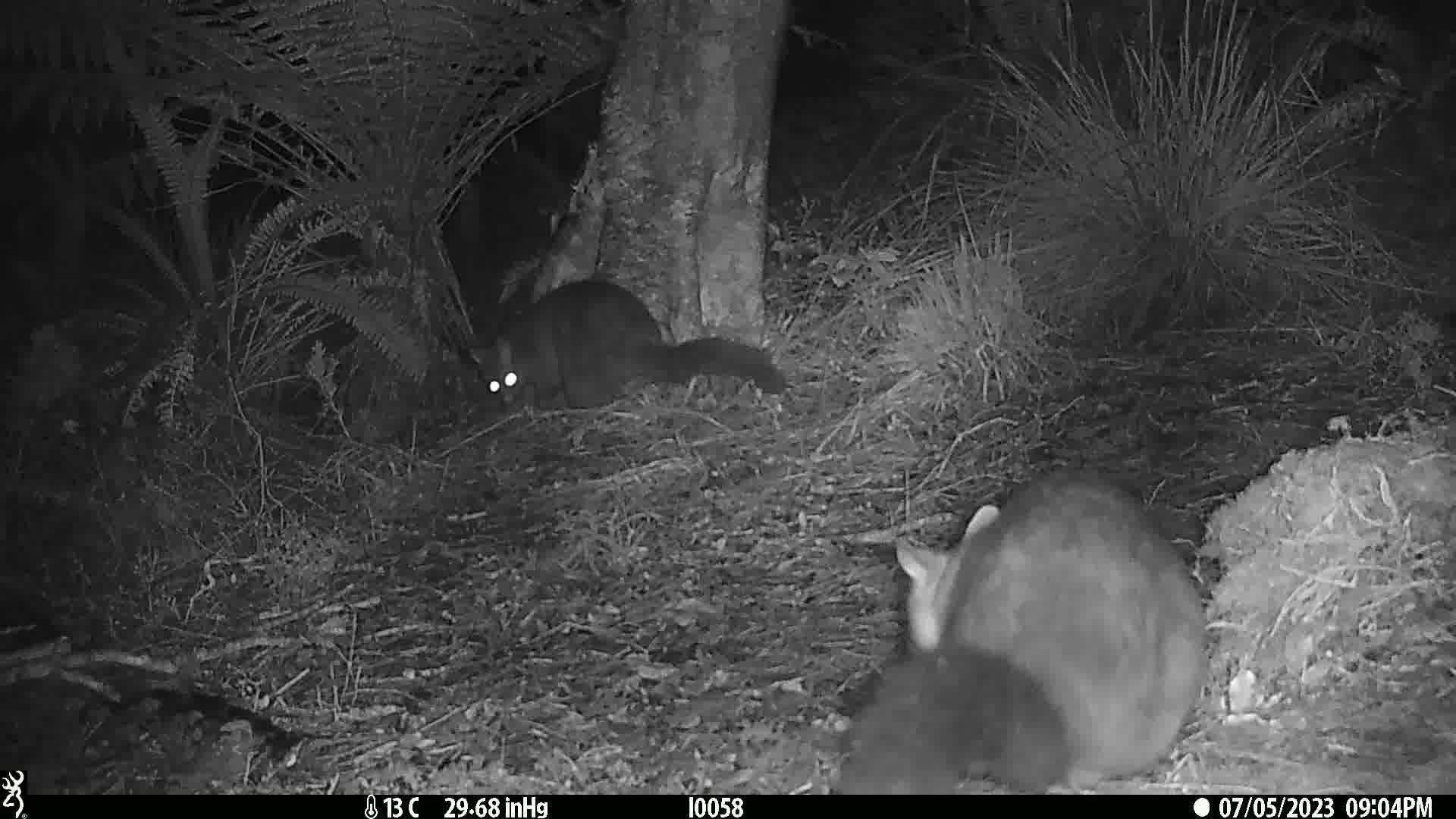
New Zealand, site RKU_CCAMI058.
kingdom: Animalia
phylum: Chordata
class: Mammalia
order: Diprotodontia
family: Phalangeridae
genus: Trichosurus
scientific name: Trichosurus vulpecula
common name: common brushtail possum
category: possum